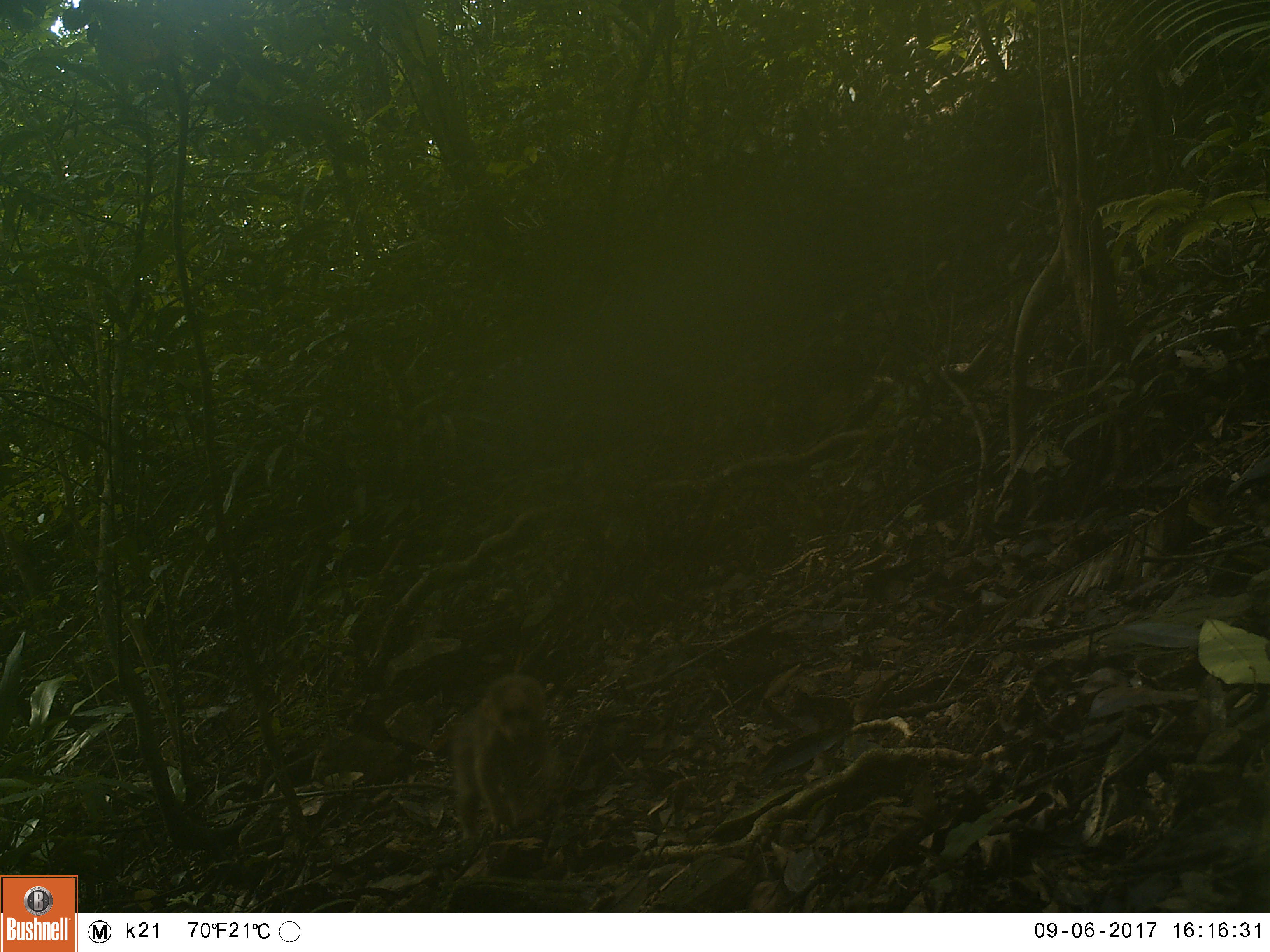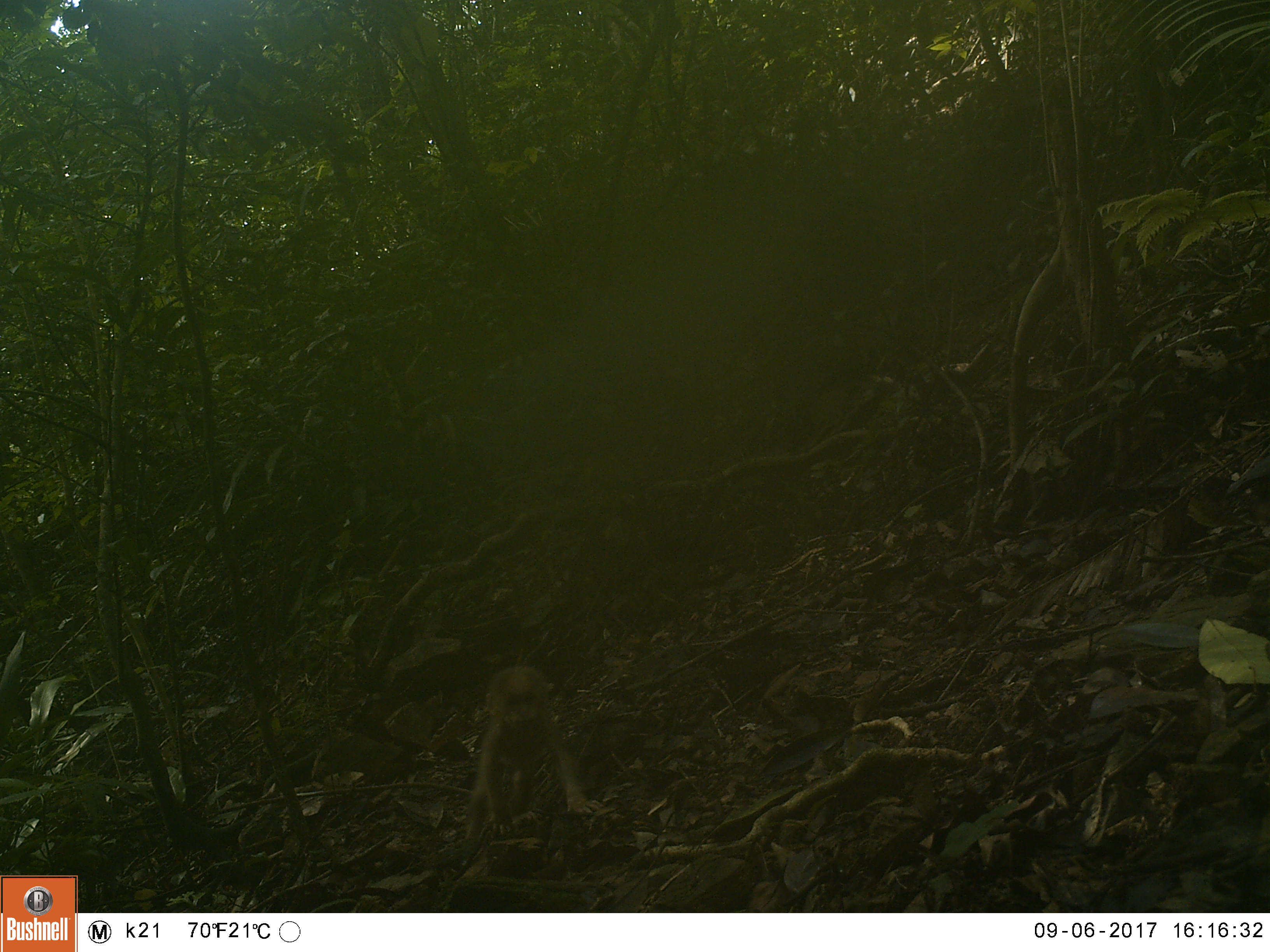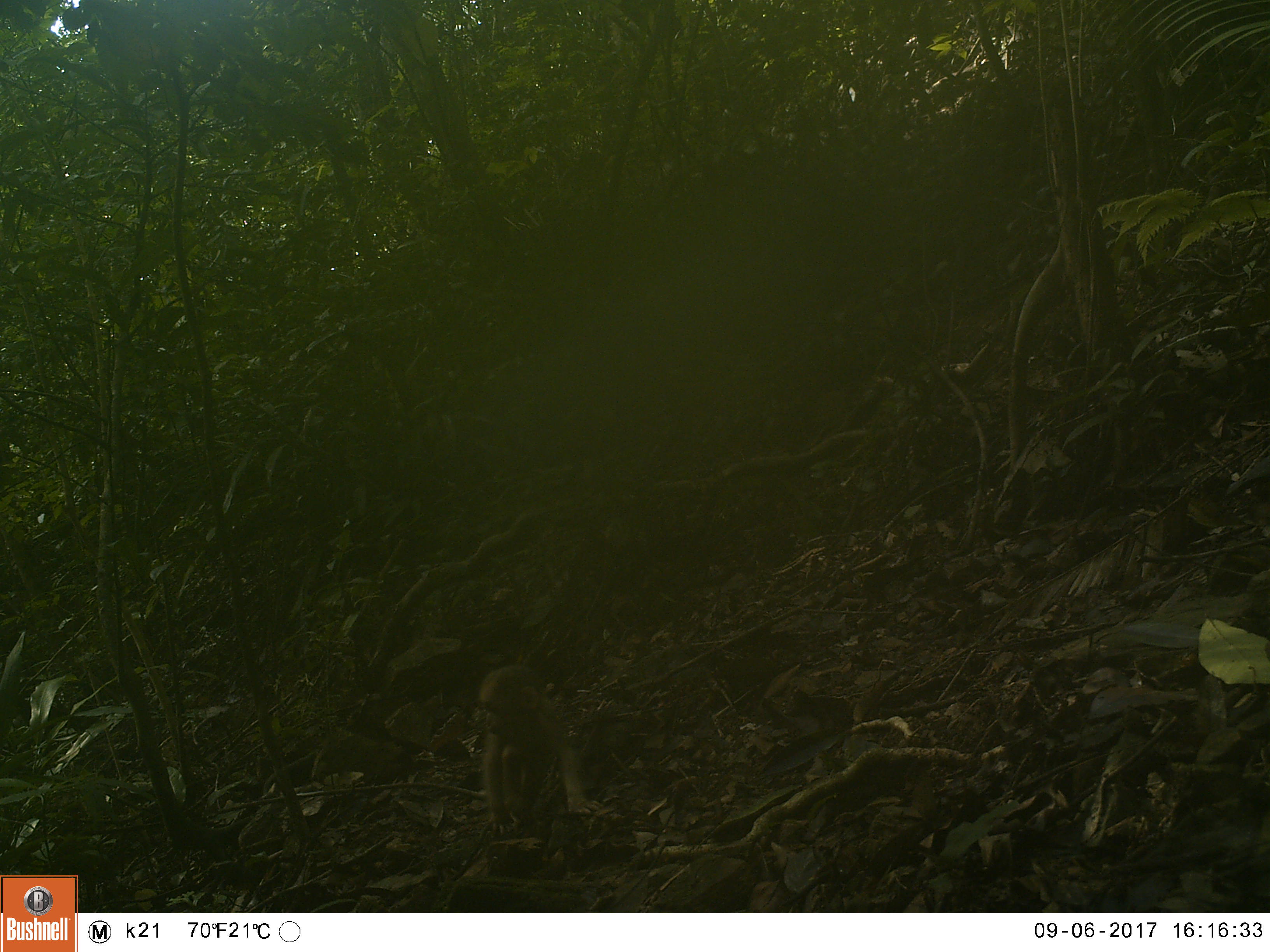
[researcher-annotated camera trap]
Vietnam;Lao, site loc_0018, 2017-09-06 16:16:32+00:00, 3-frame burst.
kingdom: Animalia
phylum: Chordata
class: Mammalia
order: Primates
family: Cercopithecidae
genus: Macaca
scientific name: Macaca arctoides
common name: stump-tailed macaque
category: stump tailed macaque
Stump tailed macaque (stump-tailed macaque) (Macaca arctoides). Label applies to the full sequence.